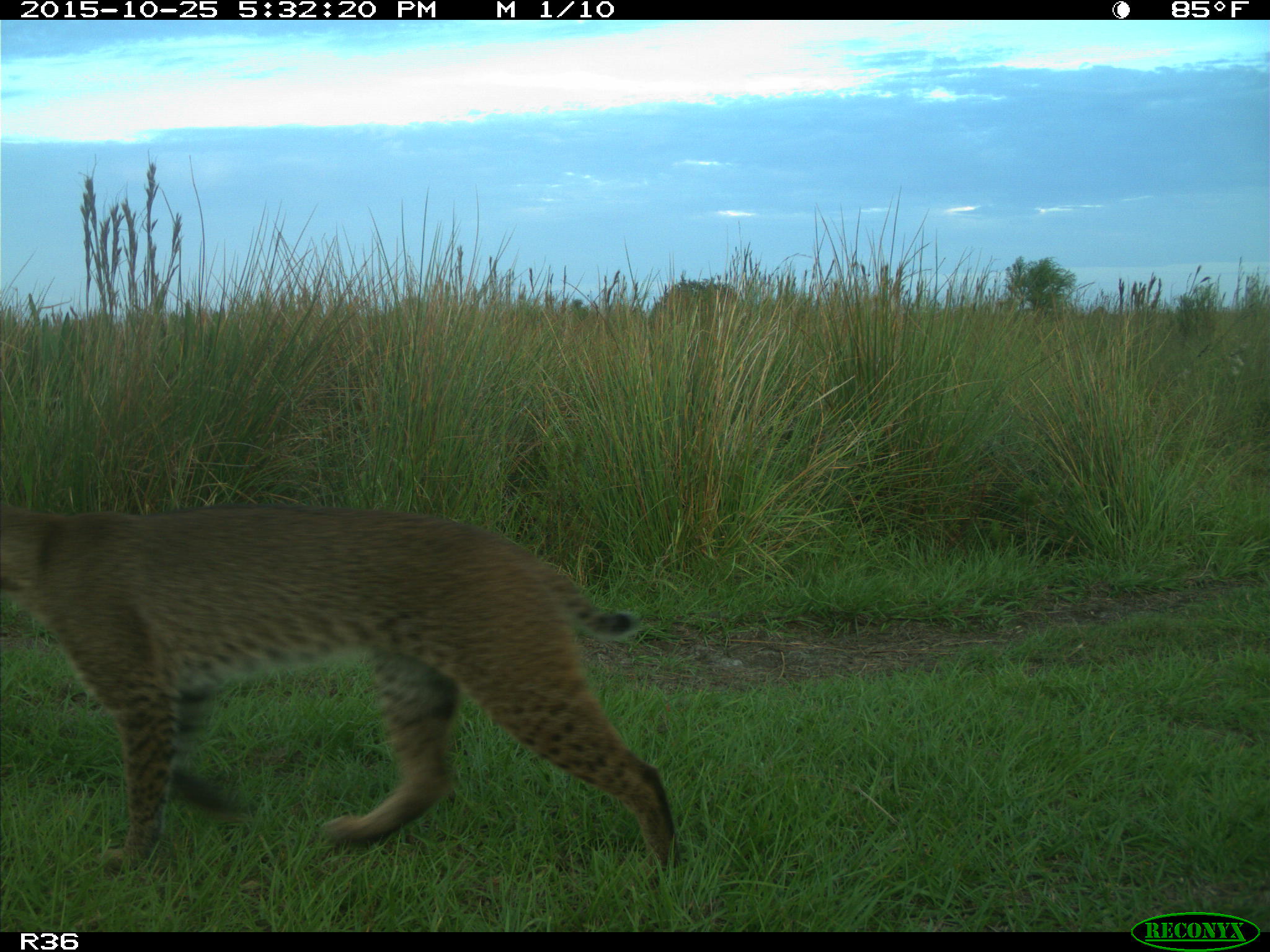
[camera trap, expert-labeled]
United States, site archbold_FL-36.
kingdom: Animalia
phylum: Chordata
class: Mammalia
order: Carnivora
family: Felidae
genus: Lynx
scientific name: Lynx rufus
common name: bobcat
Lynx rufus (bobcat).